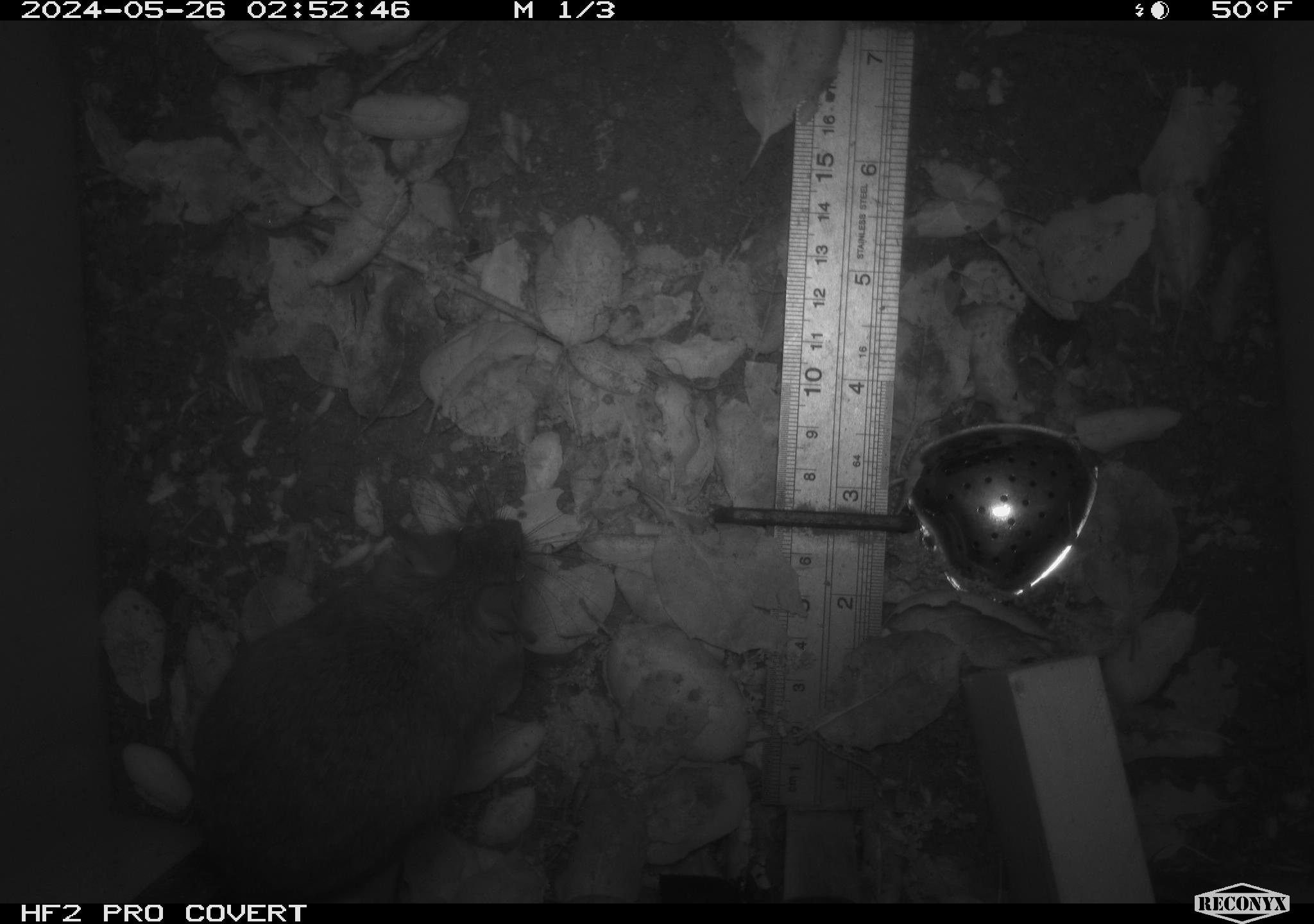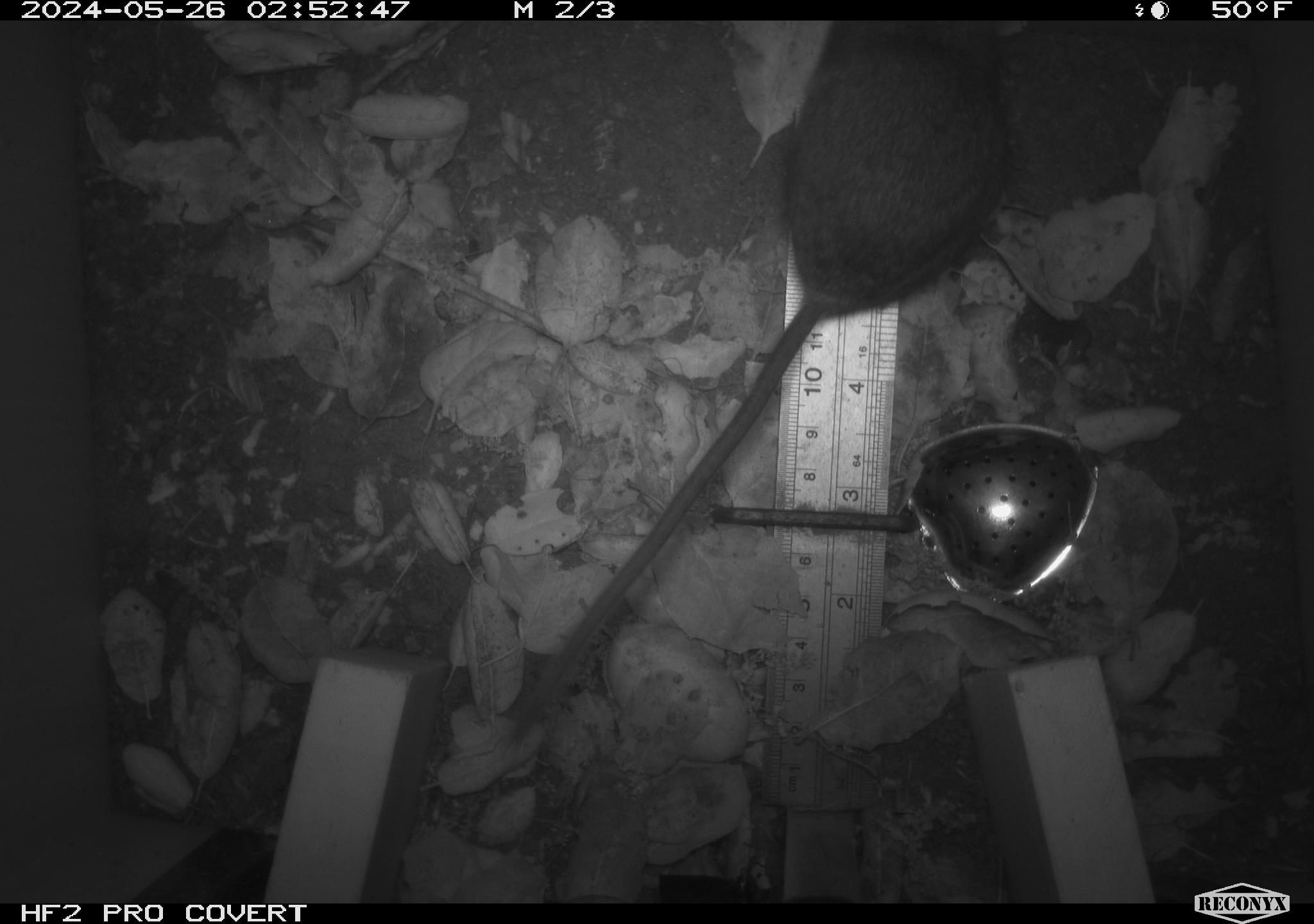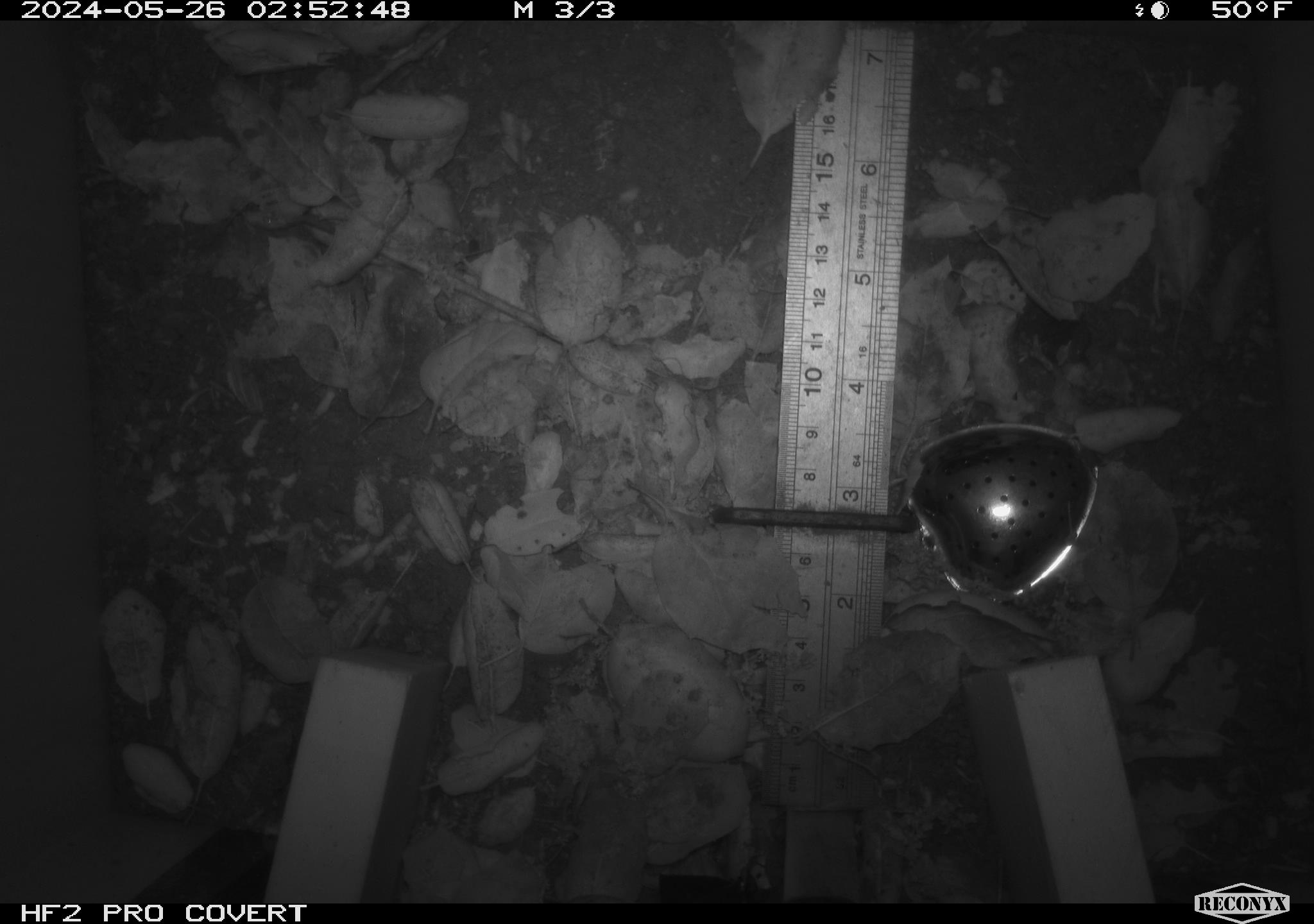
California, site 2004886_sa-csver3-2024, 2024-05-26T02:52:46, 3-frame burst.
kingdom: Animalia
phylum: Chordata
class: Mammalia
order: Rodentia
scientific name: Rodentia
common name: rodent